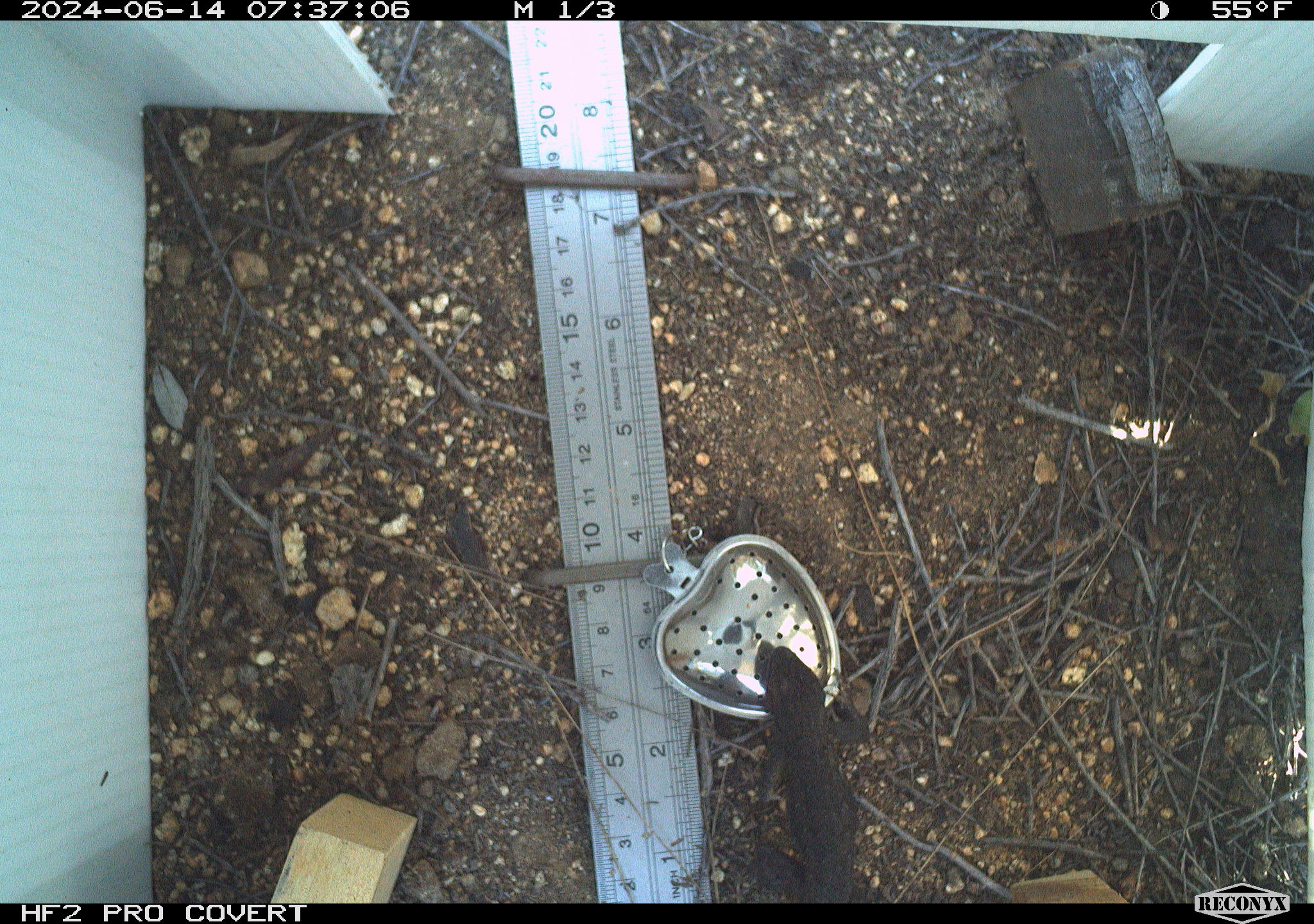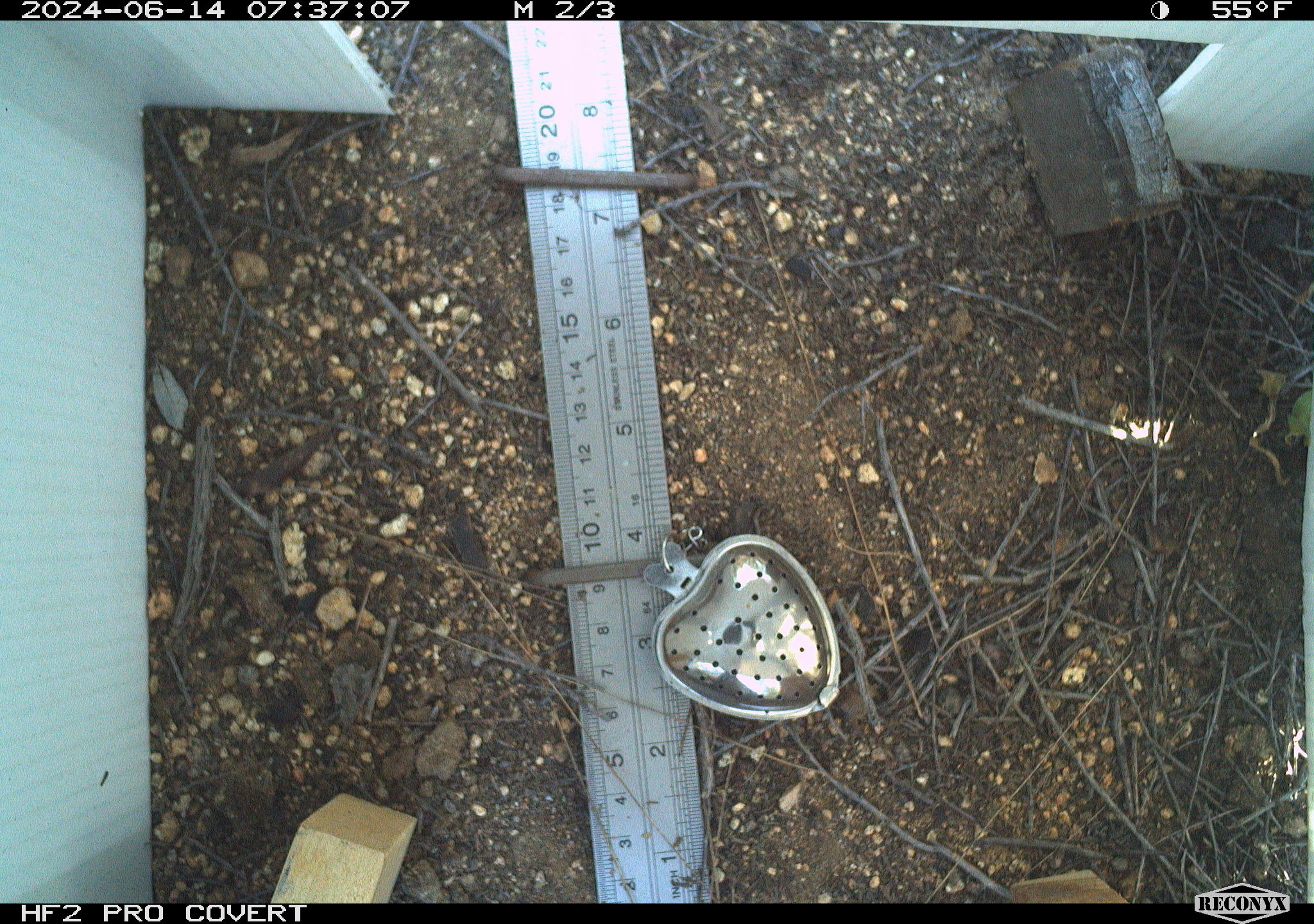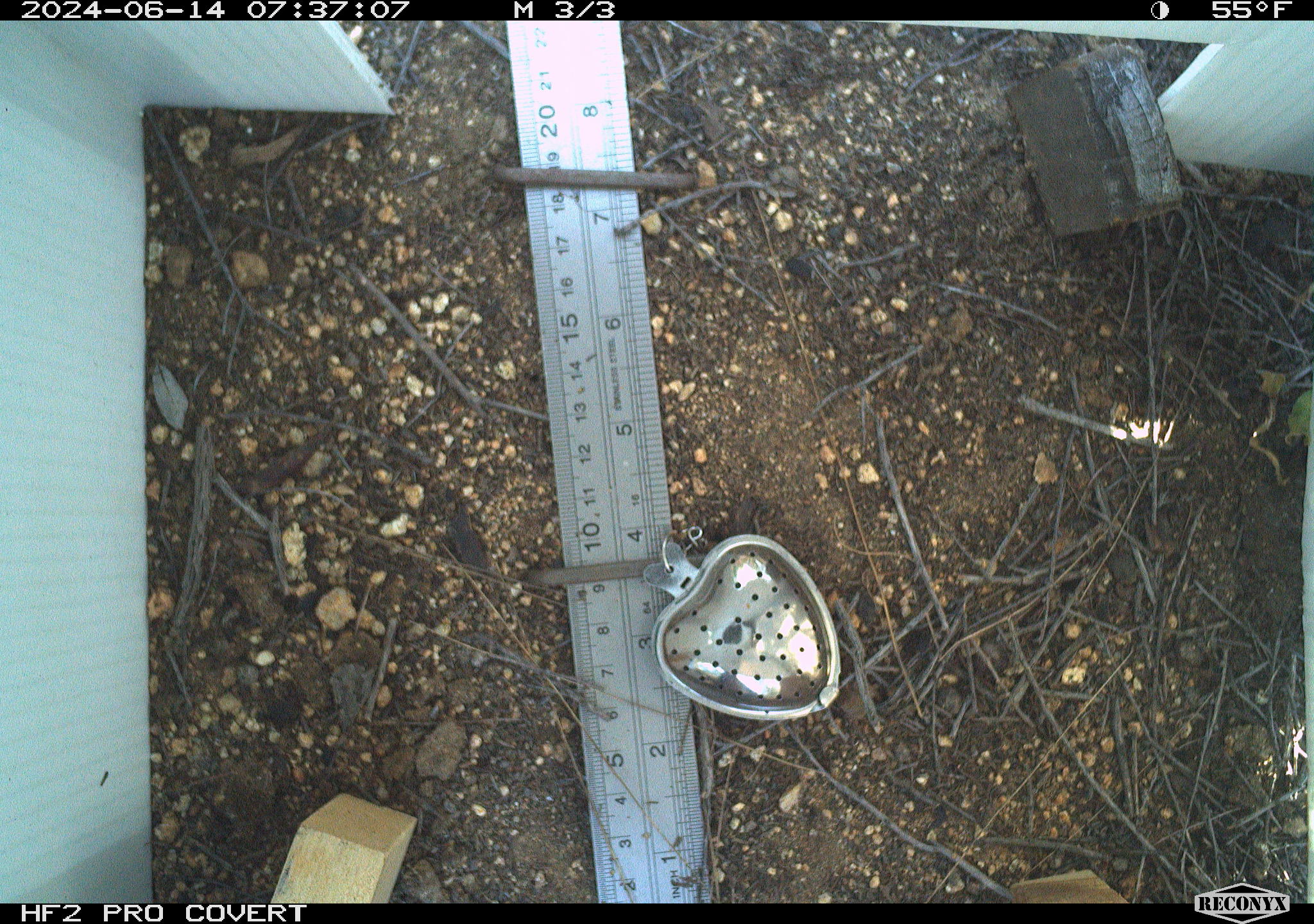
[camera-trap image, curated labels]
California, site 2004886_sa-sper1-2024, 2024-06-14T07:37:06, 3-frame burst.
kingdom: Animalia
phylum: Chordata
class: Reptilia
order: Squamata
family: Phrynosomatidae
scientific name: Phrynosomatidae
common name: phrynosomatid lizards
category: phrynosomatidae family